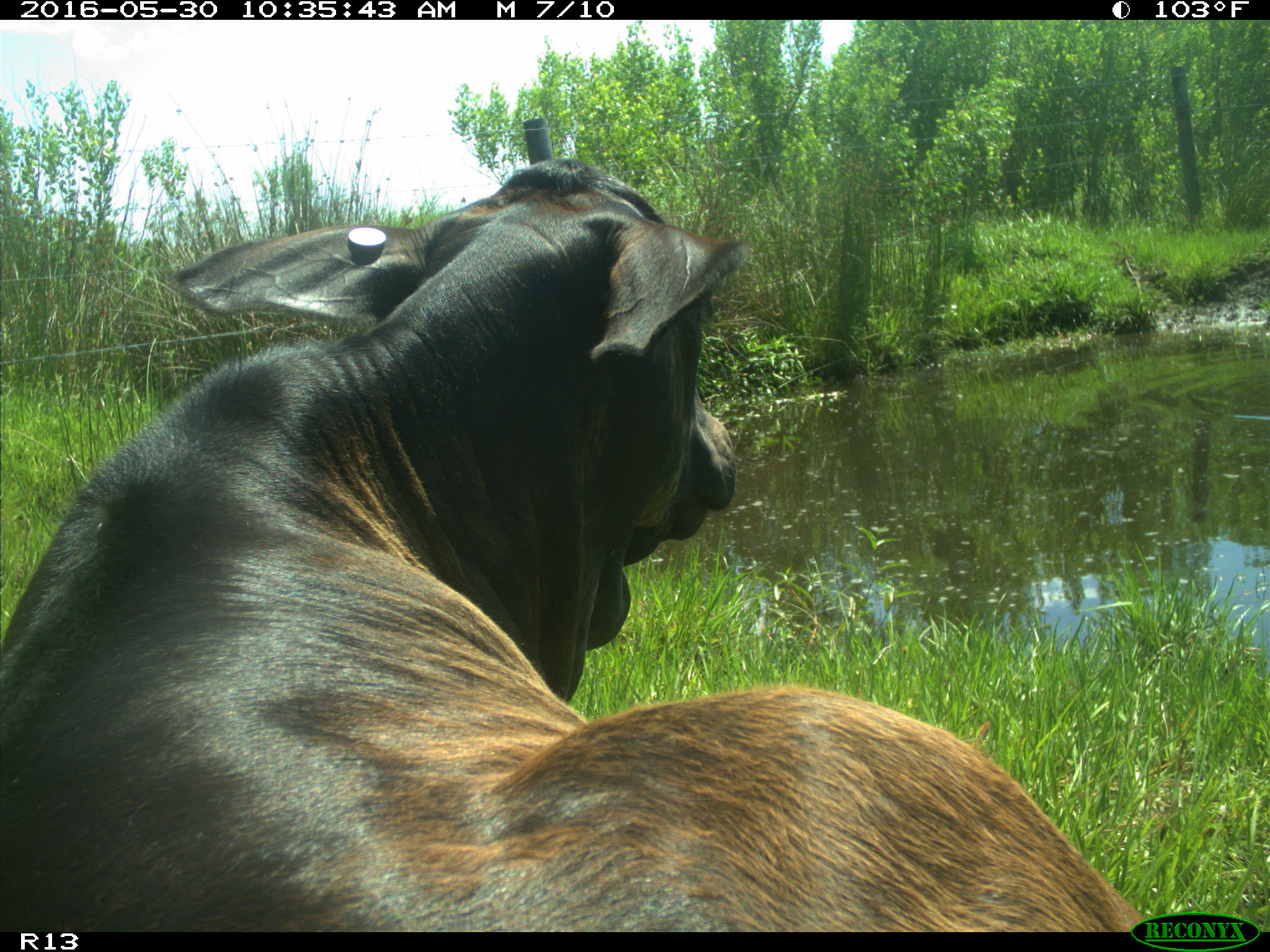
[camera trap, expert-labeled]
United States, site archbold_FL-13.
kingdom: Animalia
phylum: Chordata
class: Mammalia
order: Artiodactyla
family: Bovidae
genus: Bos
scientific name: Bos taurus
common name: domestic cow